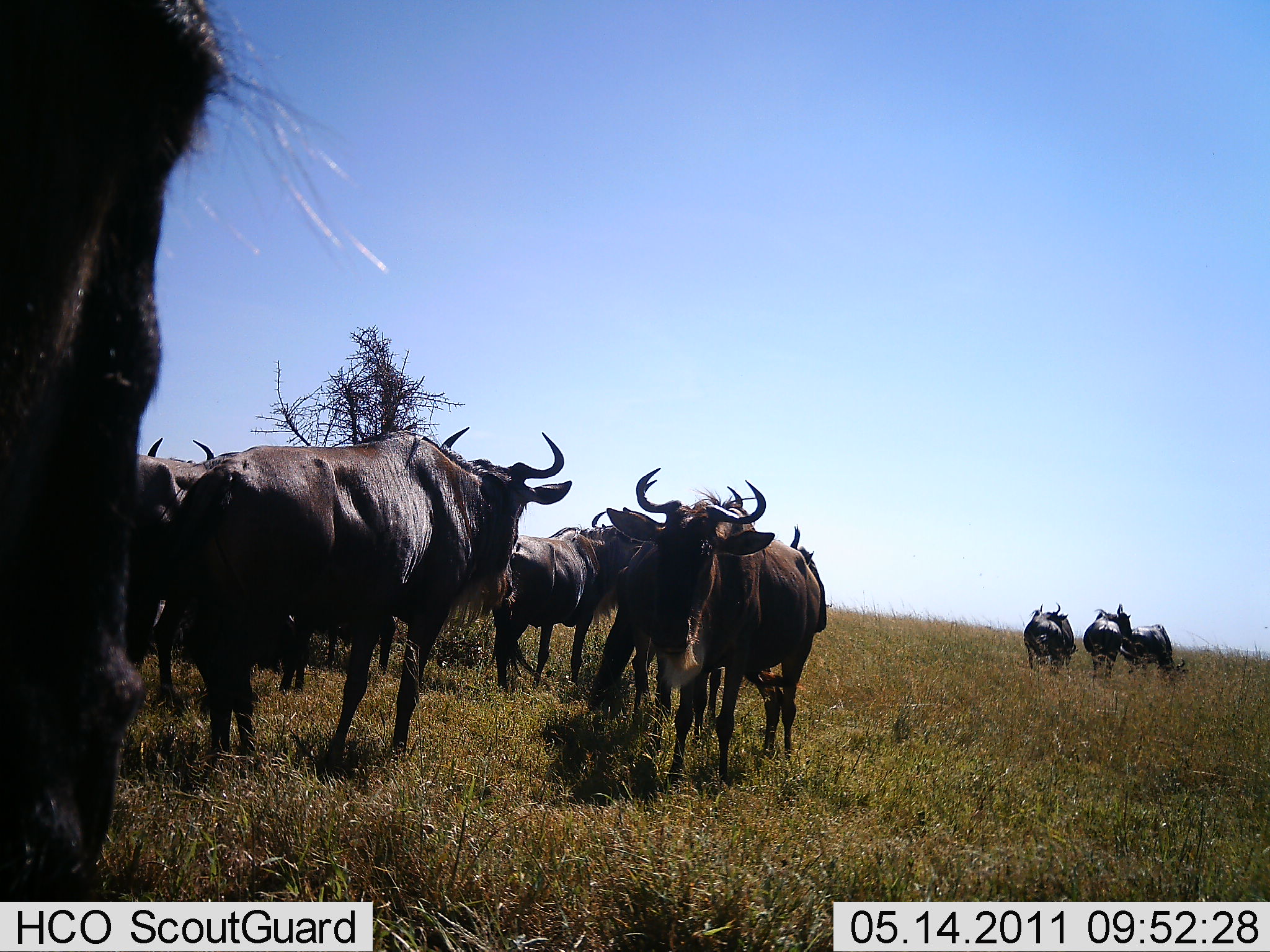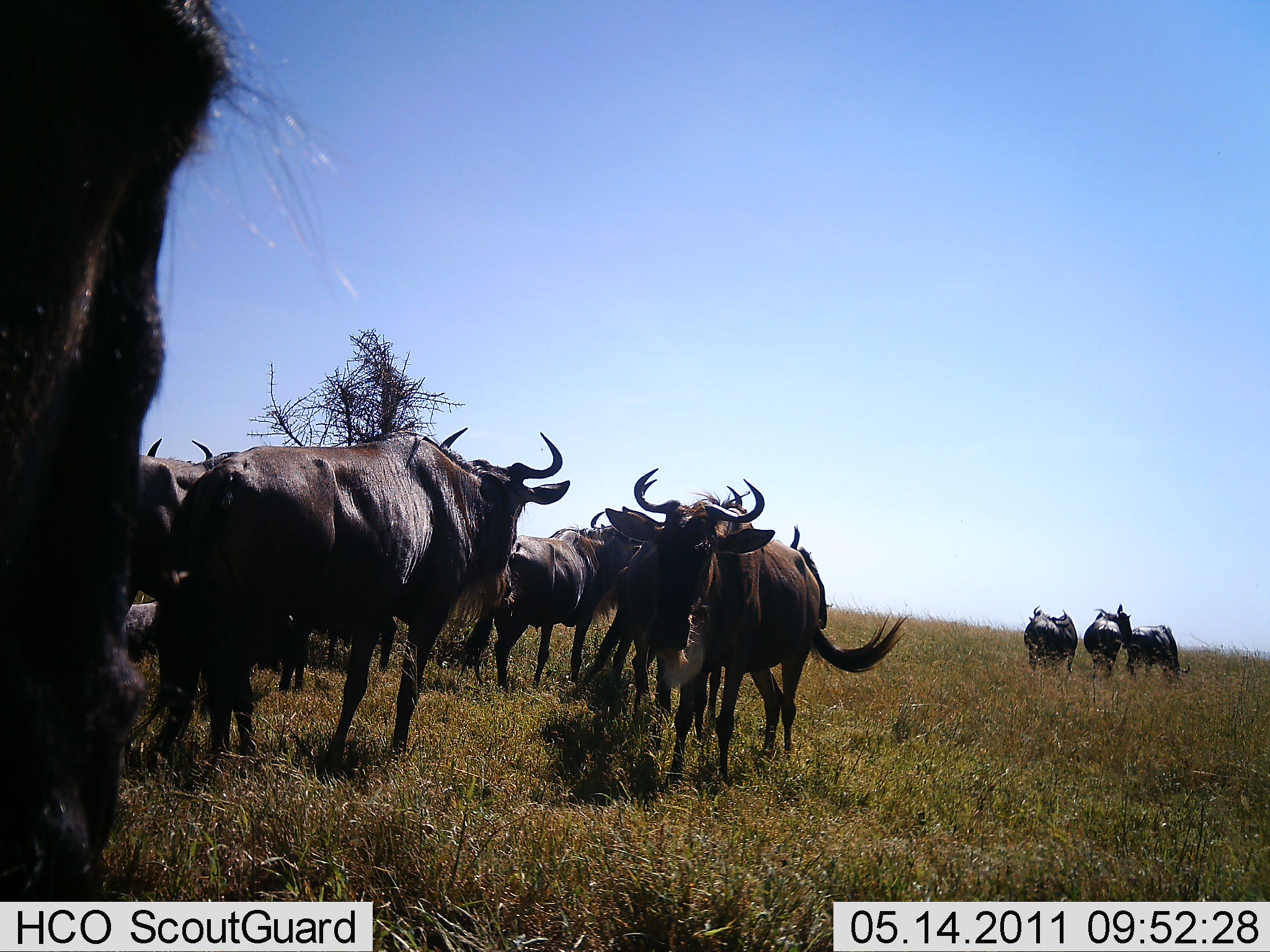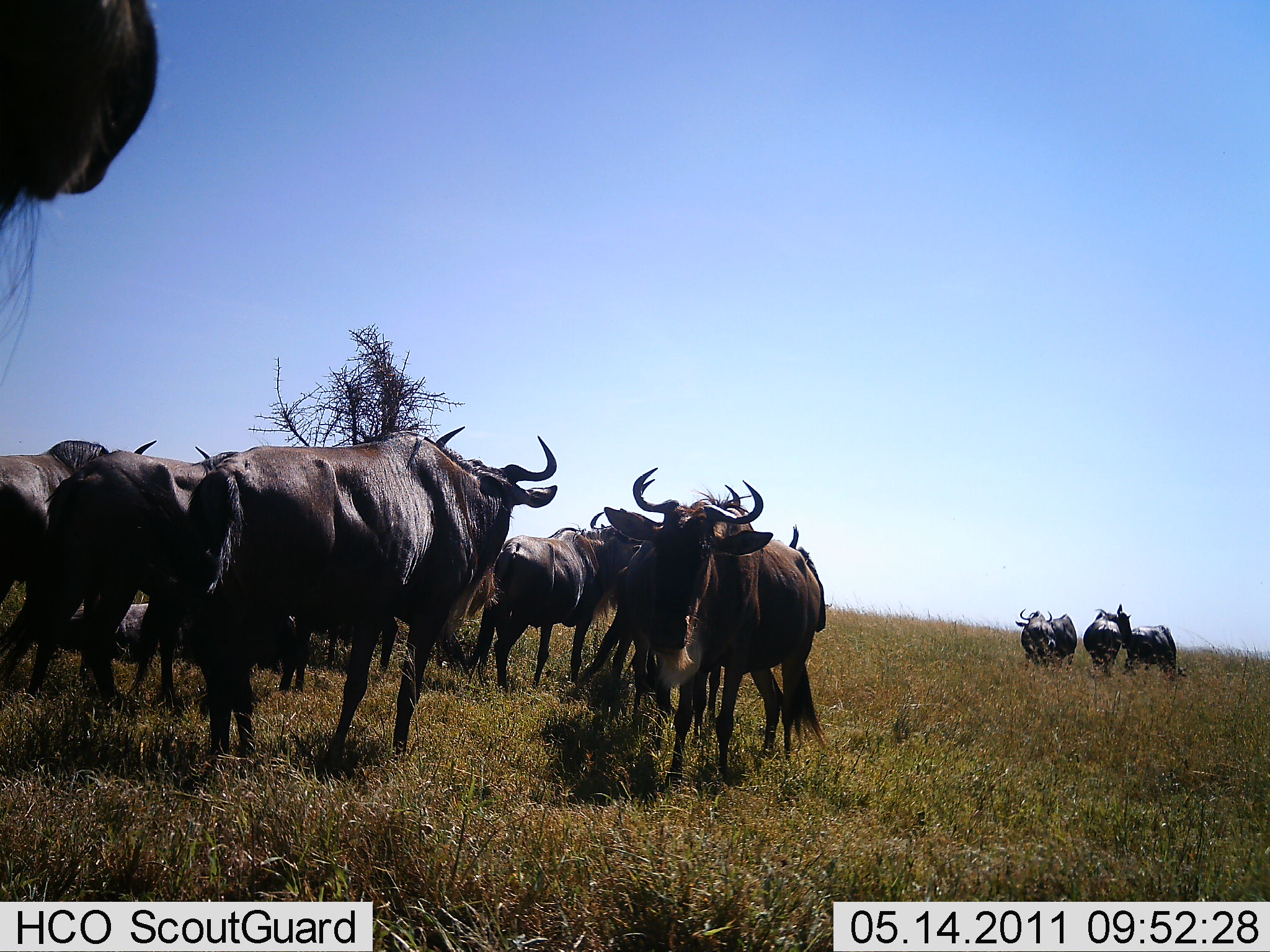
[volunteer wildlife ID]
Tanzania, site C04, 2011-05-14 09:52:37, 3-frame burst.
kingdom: Animalia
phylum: Chordata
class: Mammalia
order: Artiodactyla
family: Bovidae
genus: Connochaetes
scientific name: Connochaetes taurinus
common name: blue wildebeest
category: wildebeest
Wildebeest (blue wildebeest) (Connochaetes taurinus), count 11-50. Behavior (volunteer vote fractions): standing 85%, resting 15%, moving 31%, interacting 8%. Young present (vote fraction): 0%. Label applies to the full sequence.